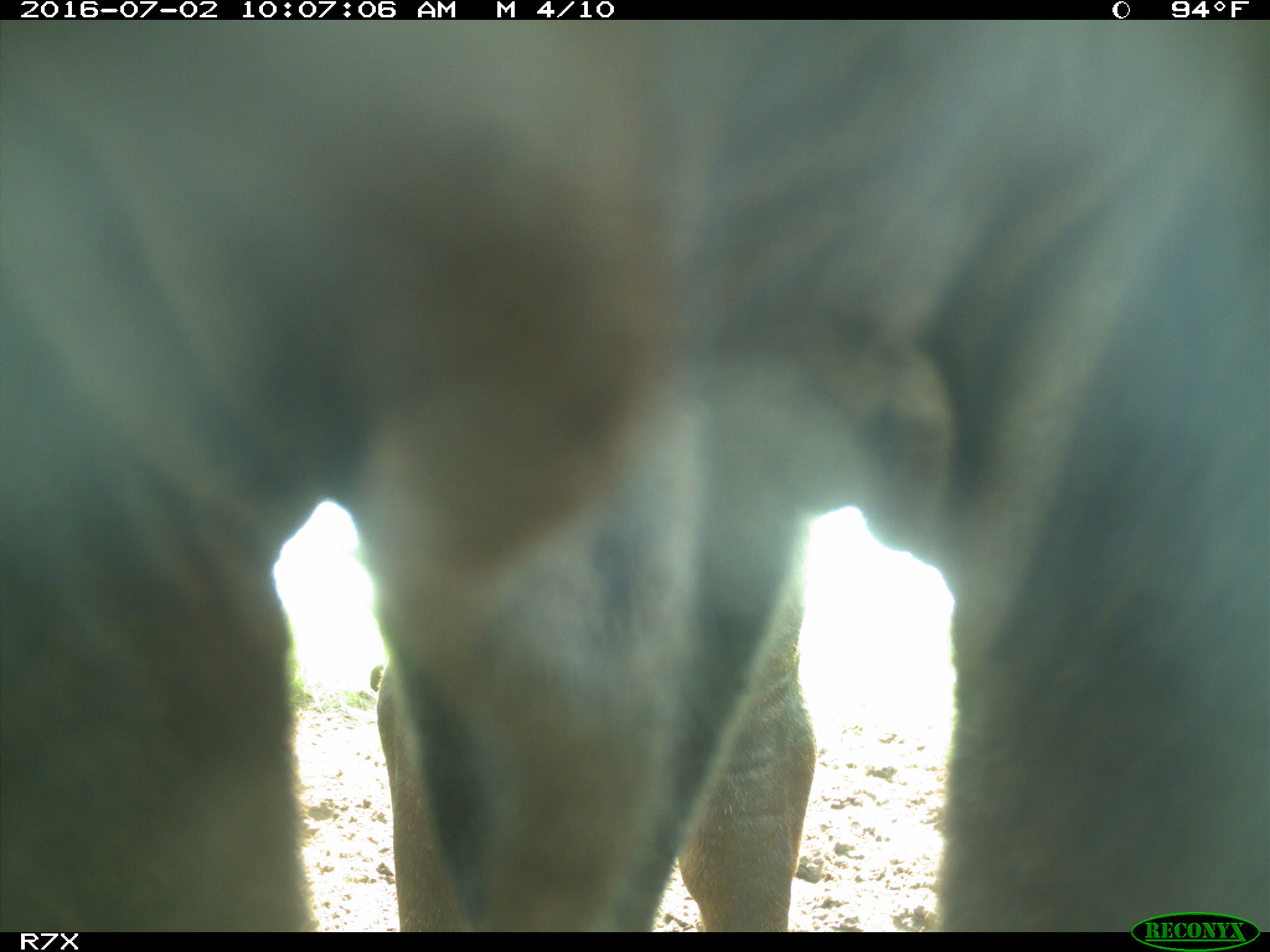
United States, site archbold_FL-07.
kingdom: Animalia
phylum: Chordata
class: Mammalia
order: Artiodactyla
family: Bovidae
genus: Bos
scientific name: Bos taurus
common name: domestic cow